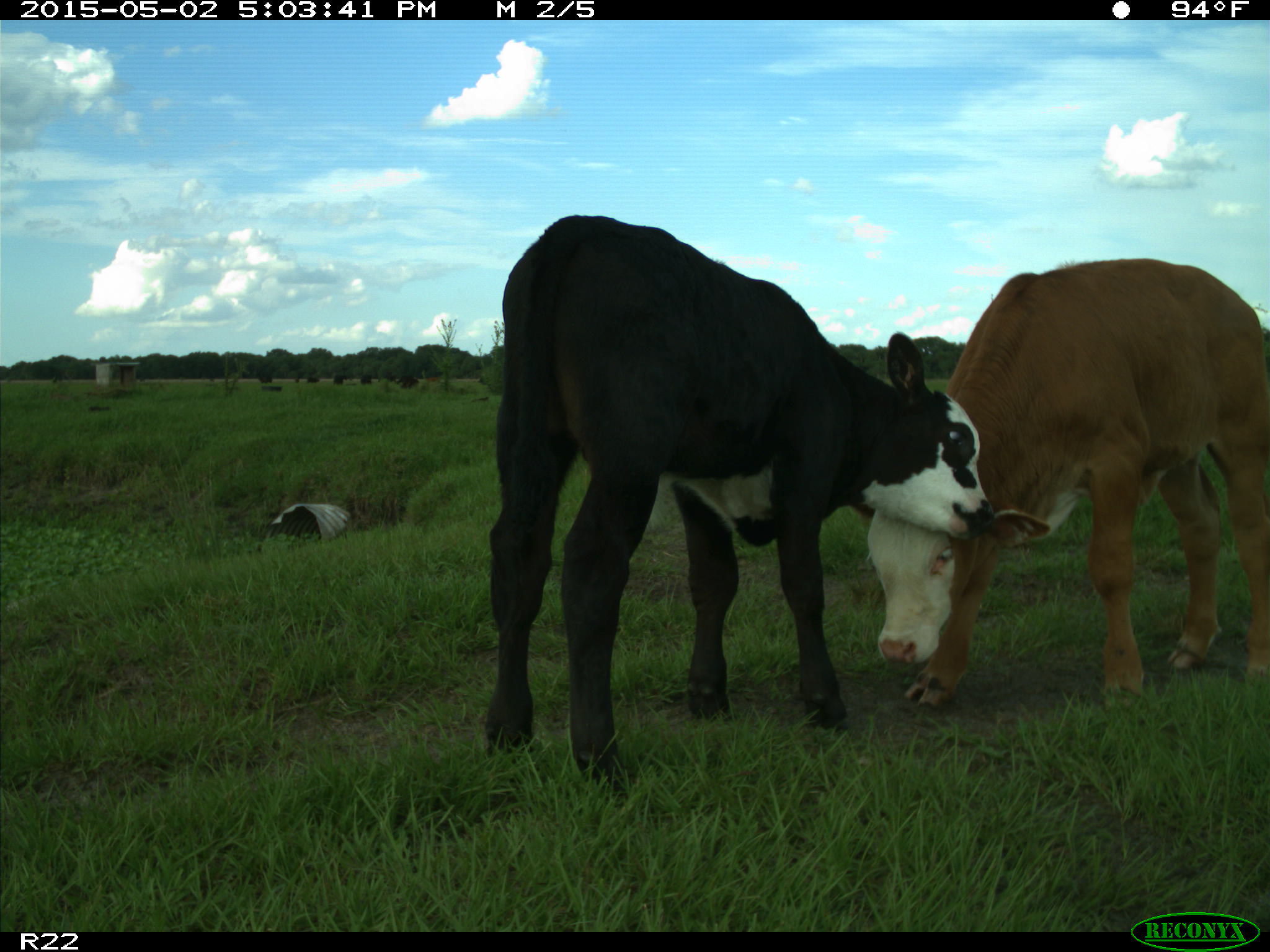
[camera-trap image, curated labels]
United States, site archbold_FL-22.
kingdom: Animalia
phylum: Chordata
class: Mammalia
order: Artiodactyla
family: Bovidae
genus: Bos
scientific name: Bos taurus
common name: domestic cow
Bos taurus (domestic cow).